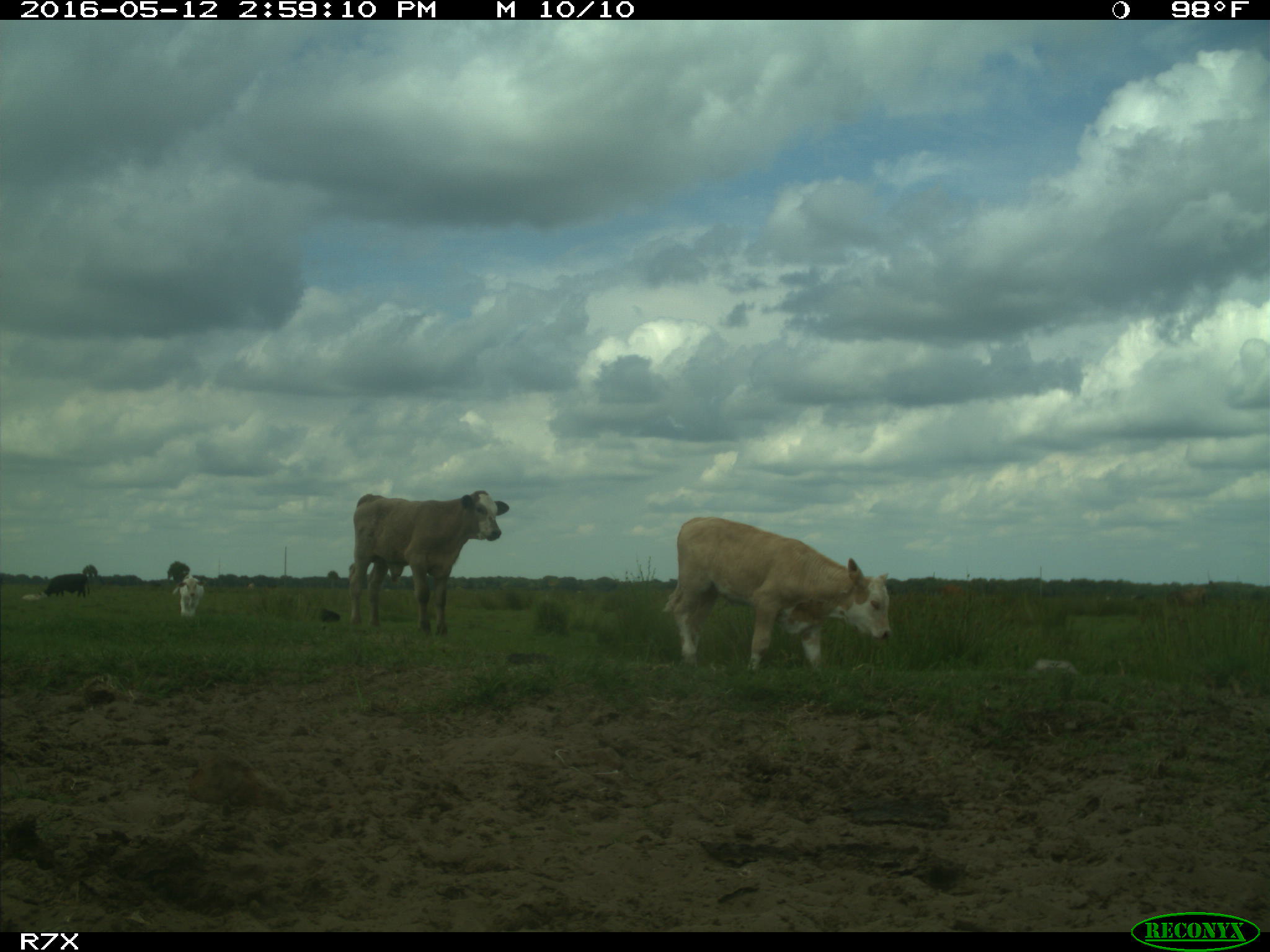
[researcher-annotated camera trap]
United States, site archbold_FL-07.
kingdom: Animalia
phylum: Chordata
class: Mammalia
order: Artiodactyla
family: Bovidae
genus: Bos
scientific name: Bos taurus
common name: domestic cow